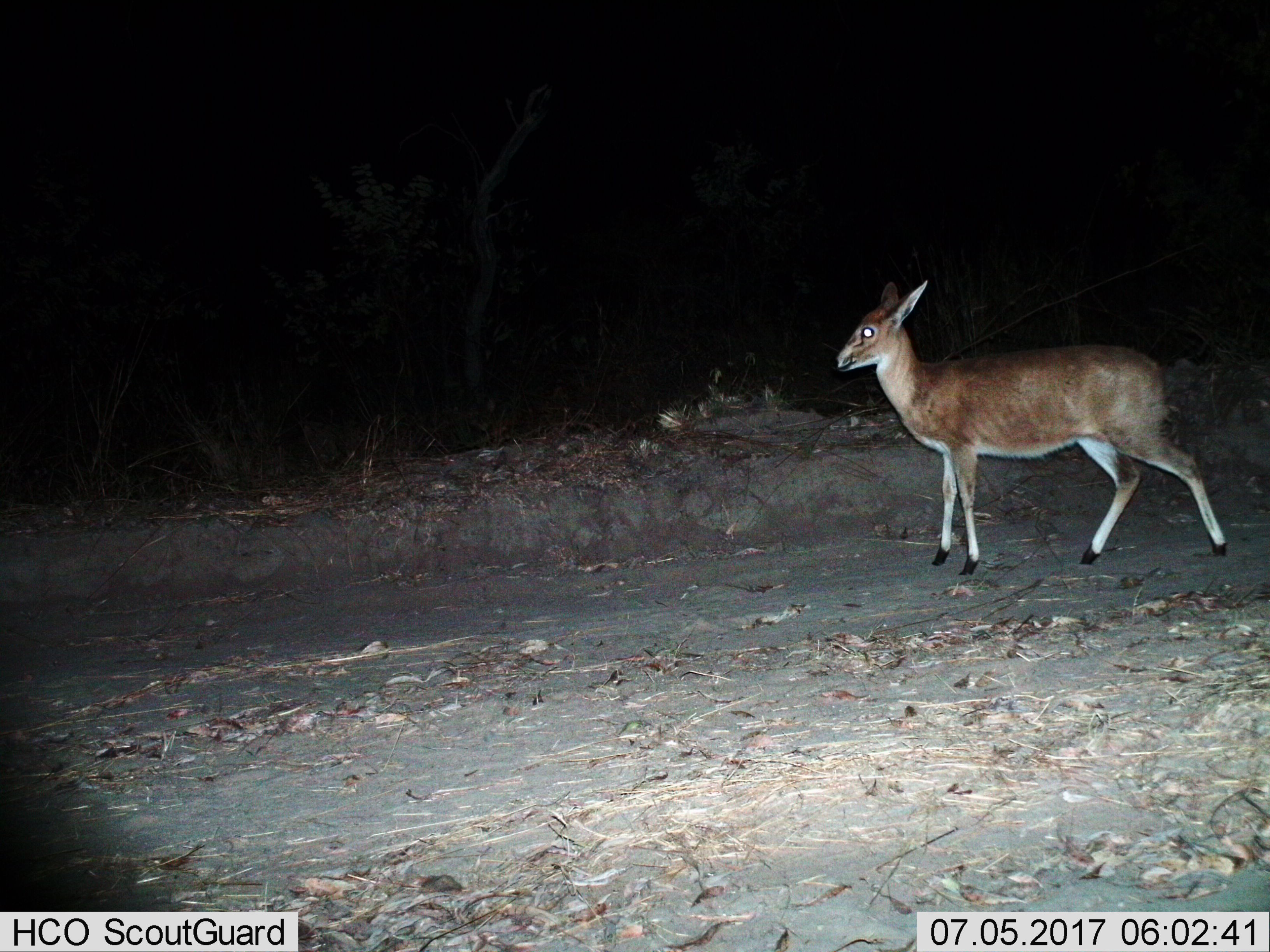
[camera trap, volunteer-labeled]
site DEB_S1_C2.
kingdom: Animalia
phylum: Chordata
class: Mammalia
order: Artiodactyla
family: Bovidae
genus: Sylvicapra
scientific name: Sylvicapra grimmia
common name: common duiker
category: duikercommongrey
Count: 1.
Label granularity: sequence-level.